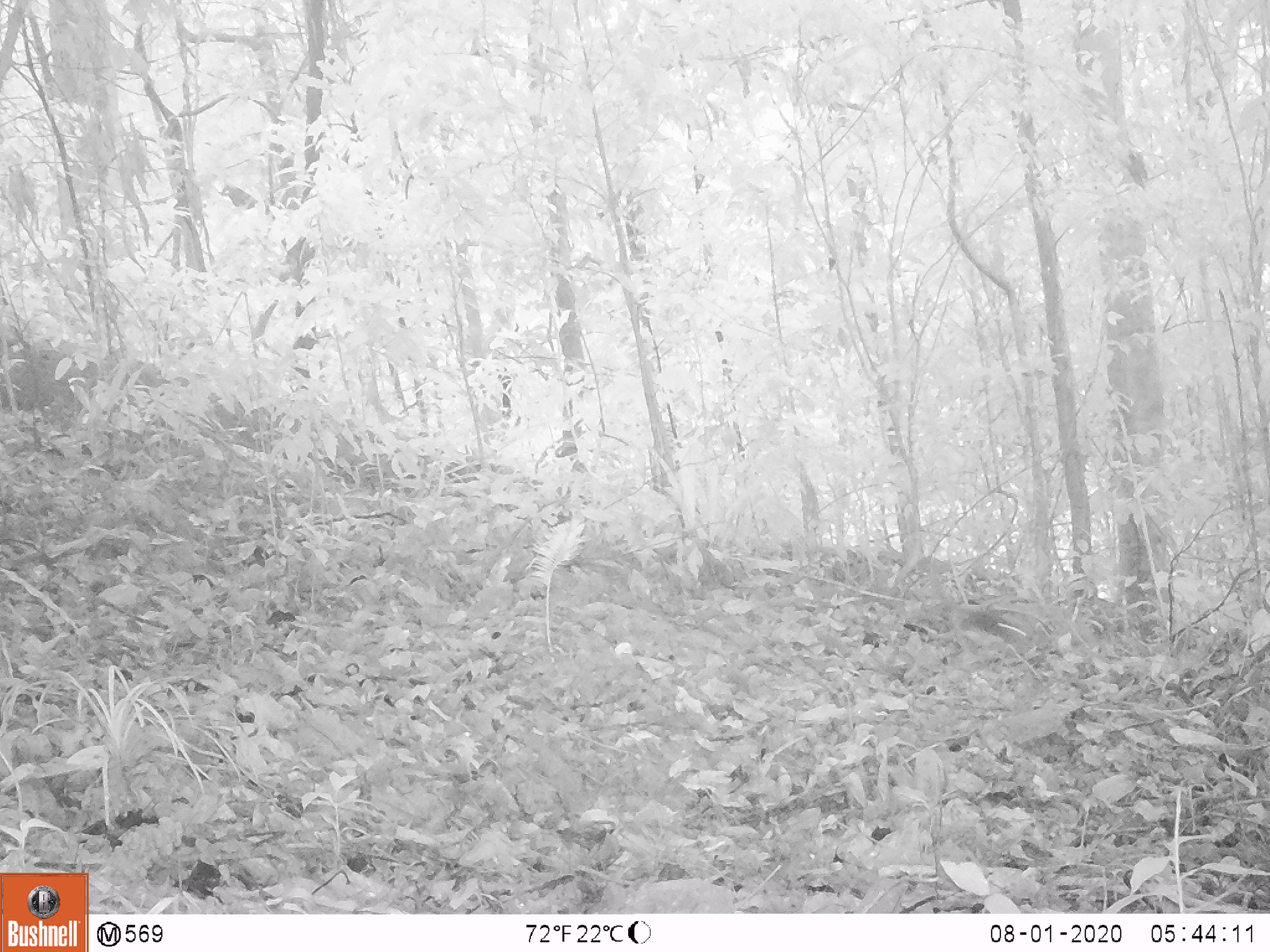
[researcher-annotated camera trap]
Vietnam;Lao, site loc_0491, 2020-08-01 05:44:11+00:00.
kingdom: Animalia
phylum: Chordata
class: Mammalia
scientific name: Mammalia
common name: mammal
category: unidentified small mammal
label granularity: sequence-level